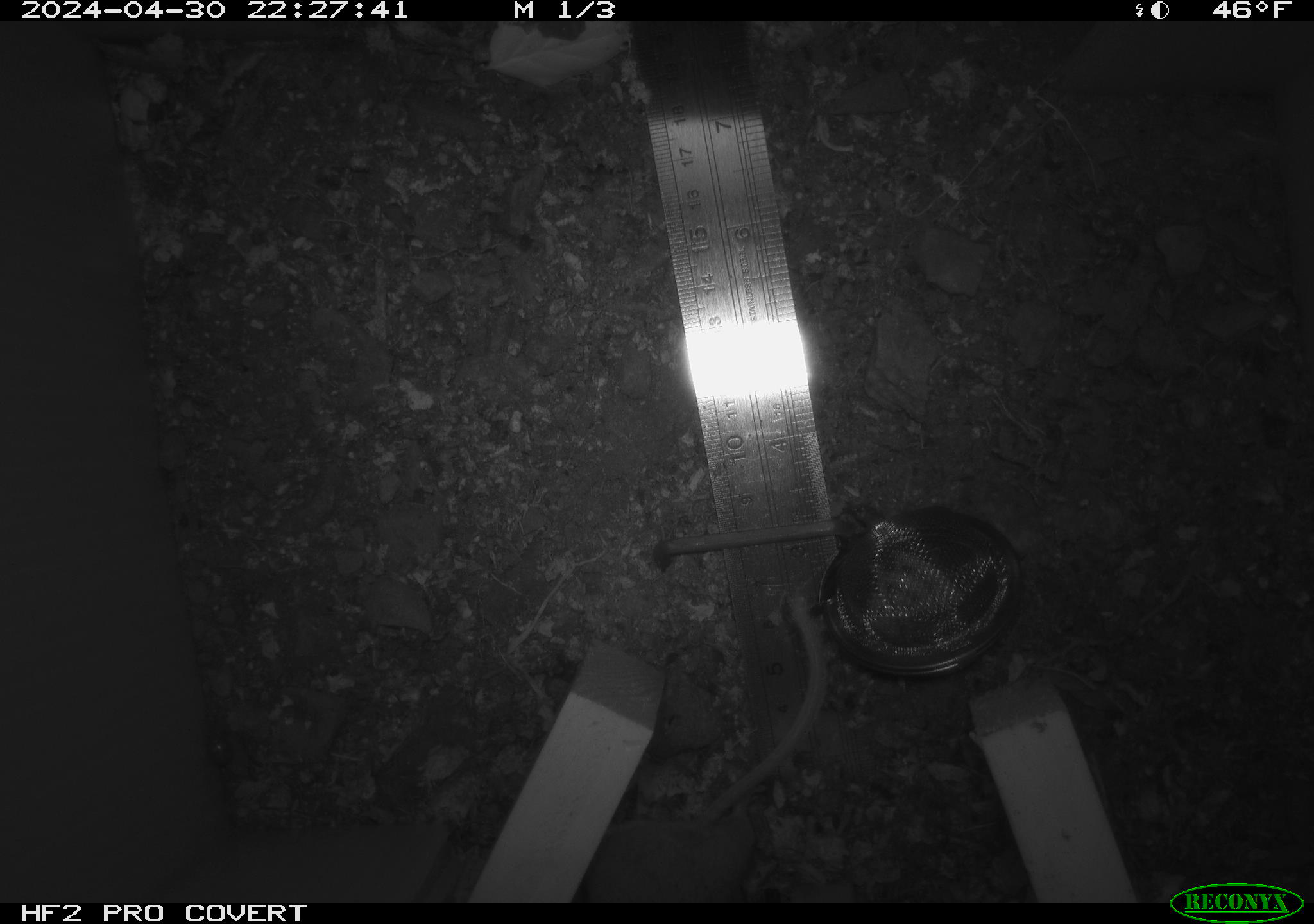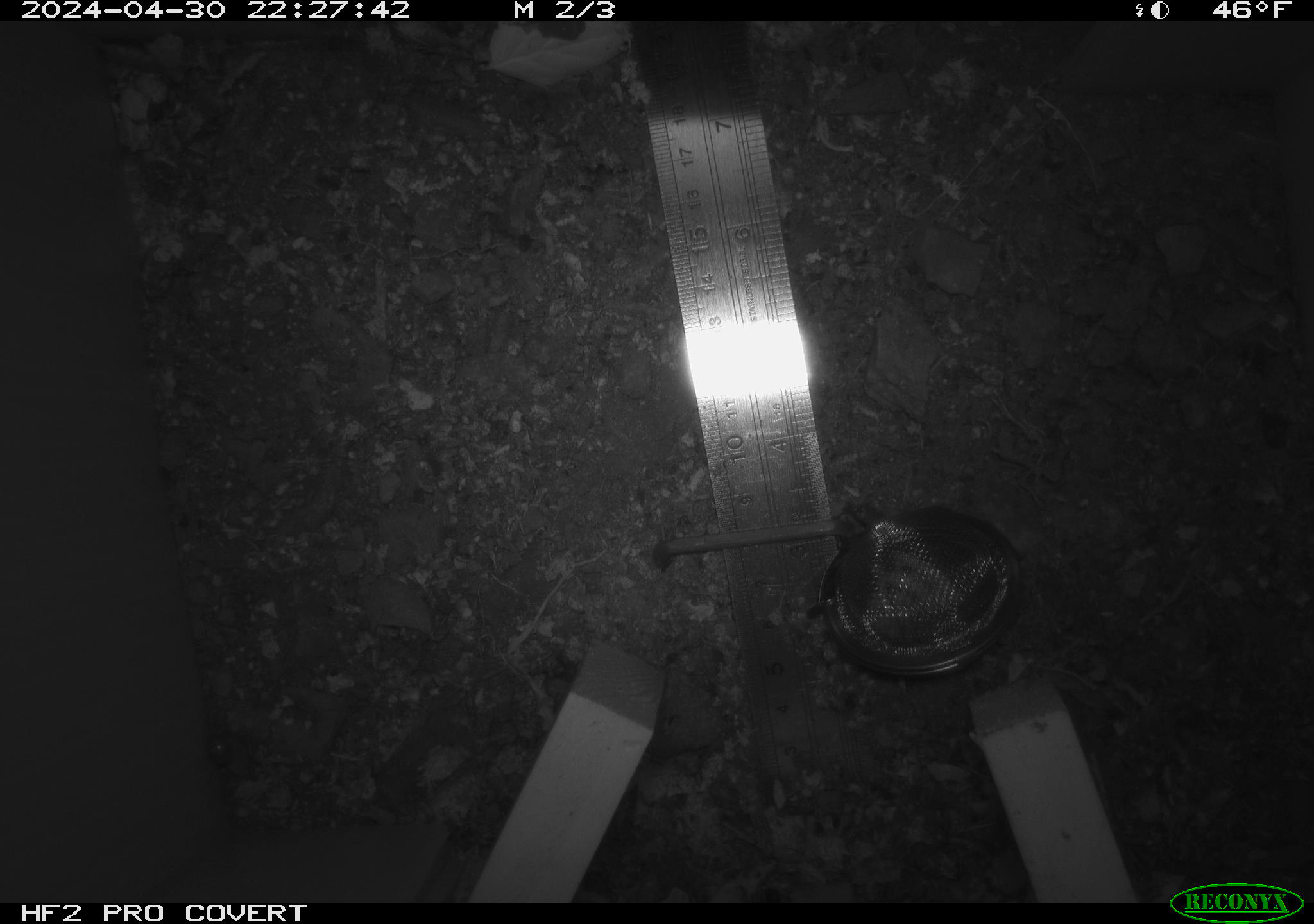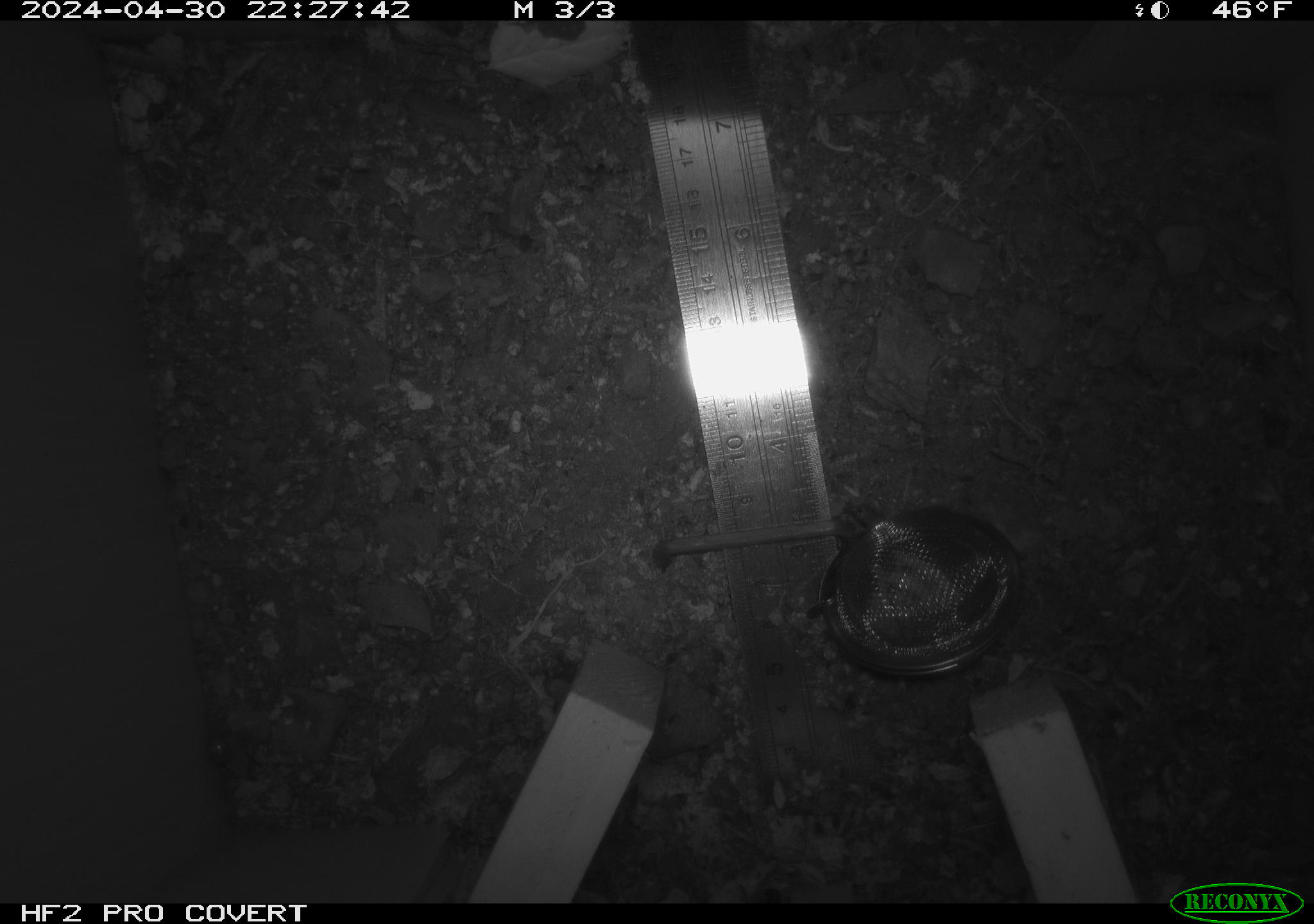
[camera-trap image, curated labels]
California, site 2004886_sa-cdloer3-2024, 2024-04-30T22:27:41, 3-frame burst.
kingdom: Animalia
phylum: Chordata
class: Mammalia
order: Rodentia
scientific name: Rodentia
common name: mouse species